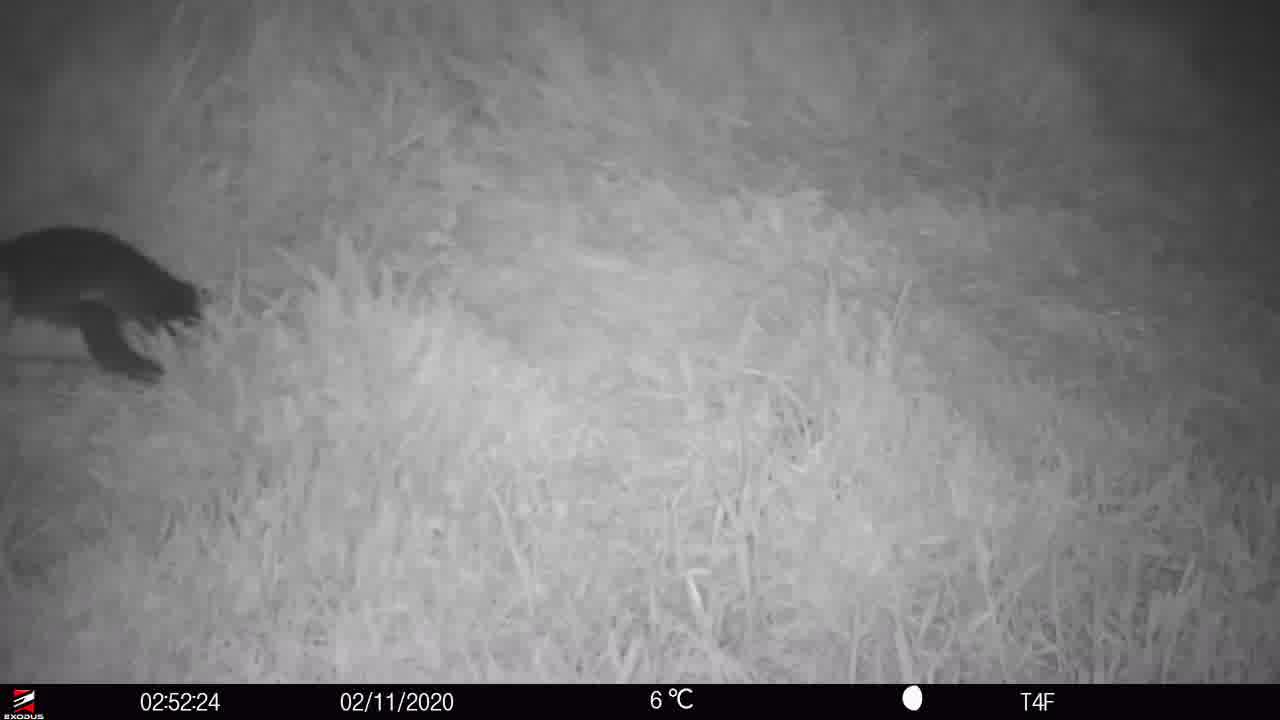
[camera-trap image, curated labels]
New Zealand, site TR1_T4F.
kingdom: Animalia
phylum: Chordata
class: Aves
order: Sphenisciformes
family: Spheniscidae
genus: Eudyptula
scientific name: Eudyptula minor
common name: little blue penguin